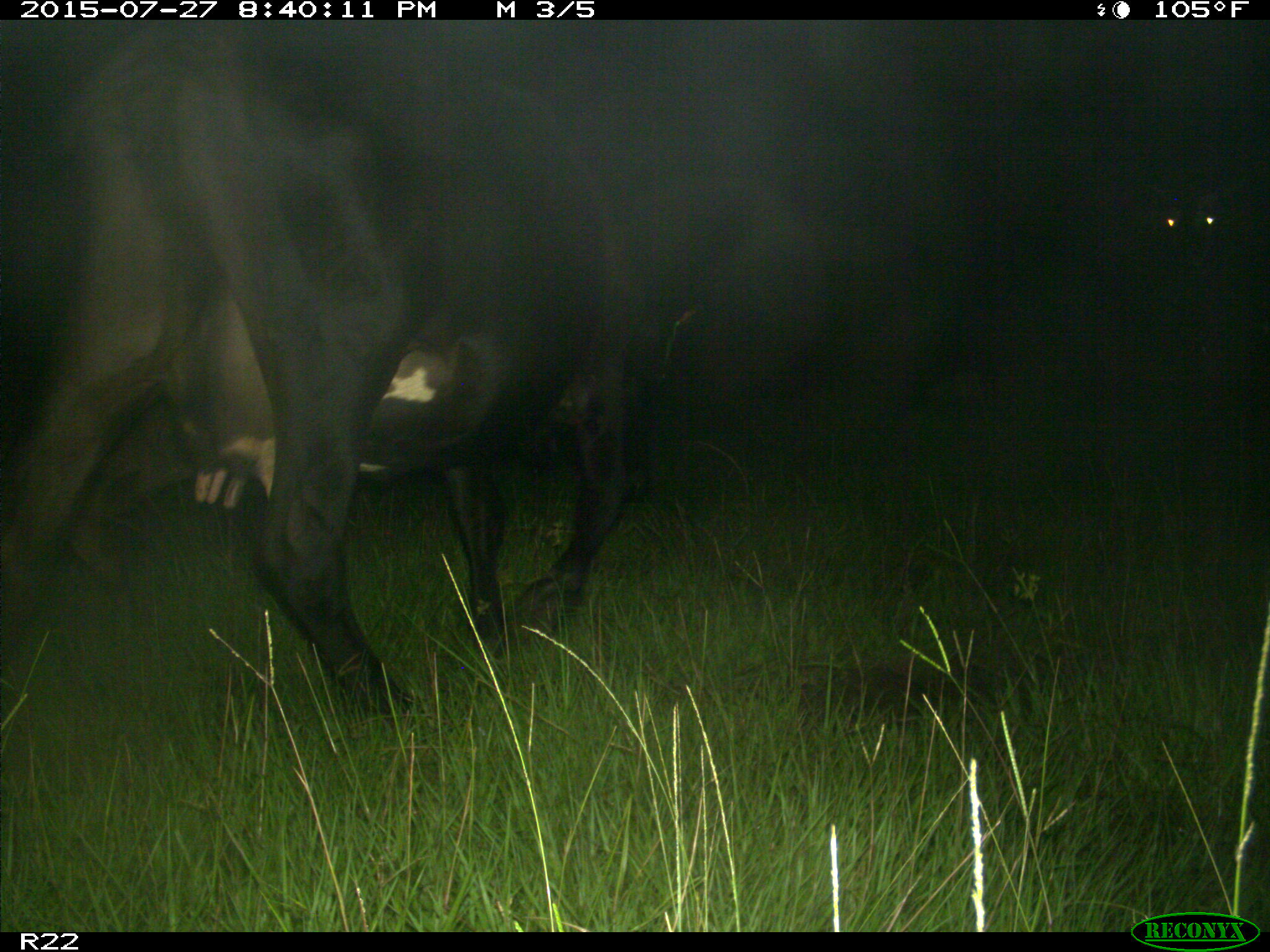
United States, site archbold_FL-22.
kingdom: Animalia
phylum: Chordata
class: Mammalia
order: Artiodactyla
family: Bovidae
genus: Bos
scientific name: Bos taurus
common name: domestic cow